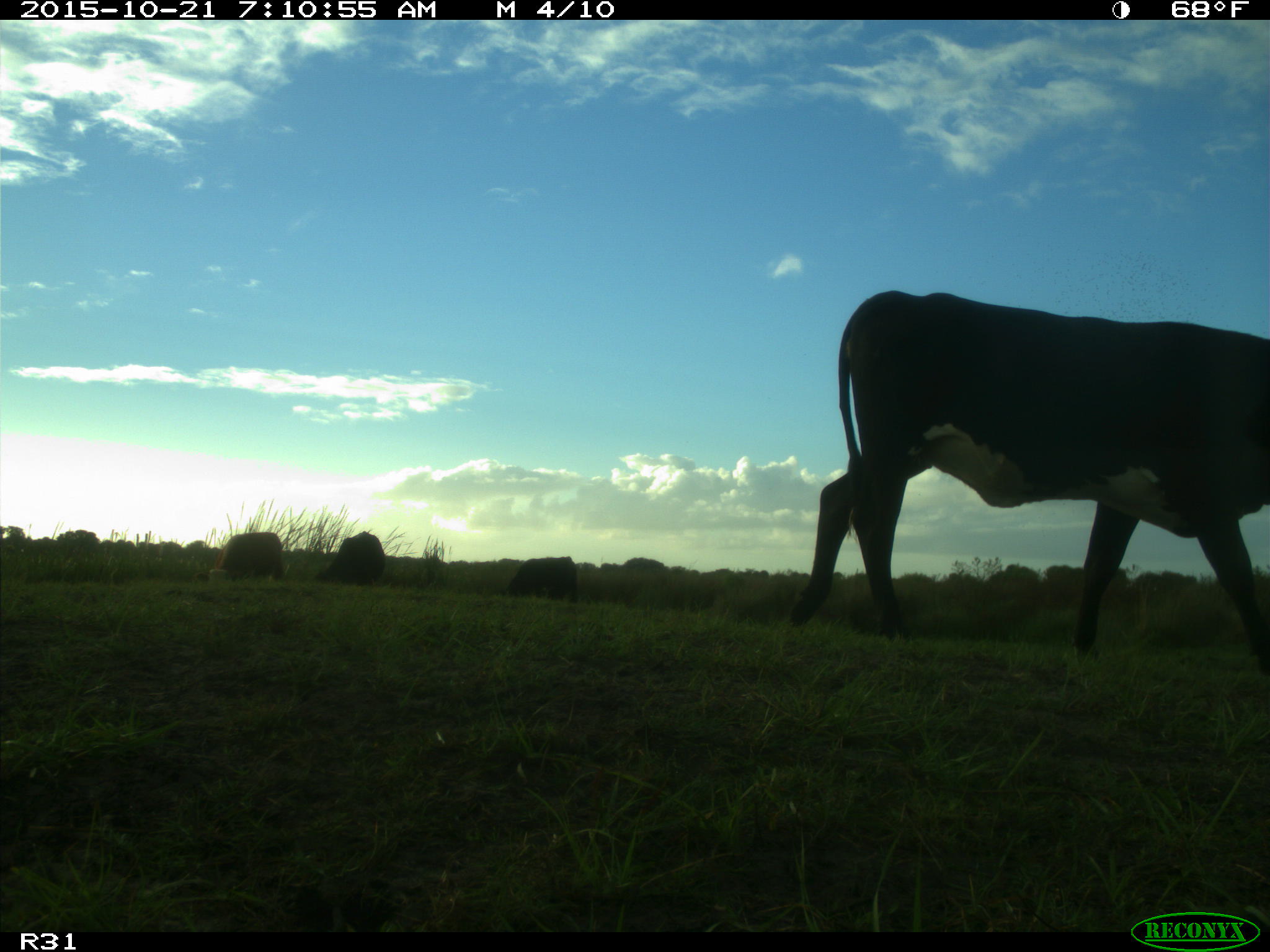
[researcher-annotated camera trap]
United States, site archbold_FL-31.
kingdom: Animalia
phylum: Chordata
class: Mammalia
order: Artiodactyla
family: Bovidae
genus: Bos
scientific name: Bos taurus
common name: domestic cow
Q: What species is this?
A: Bos taurus (domestic cow).